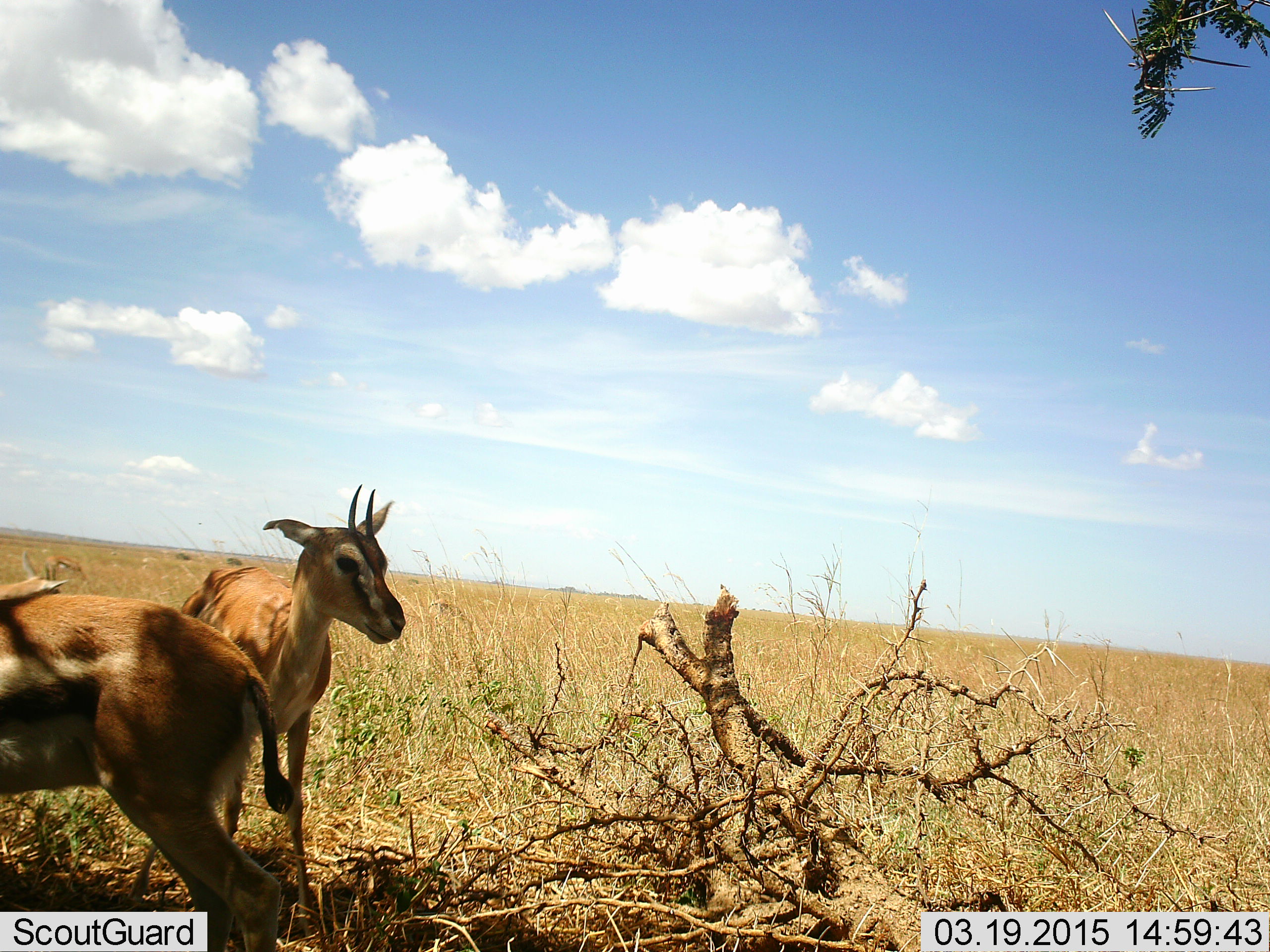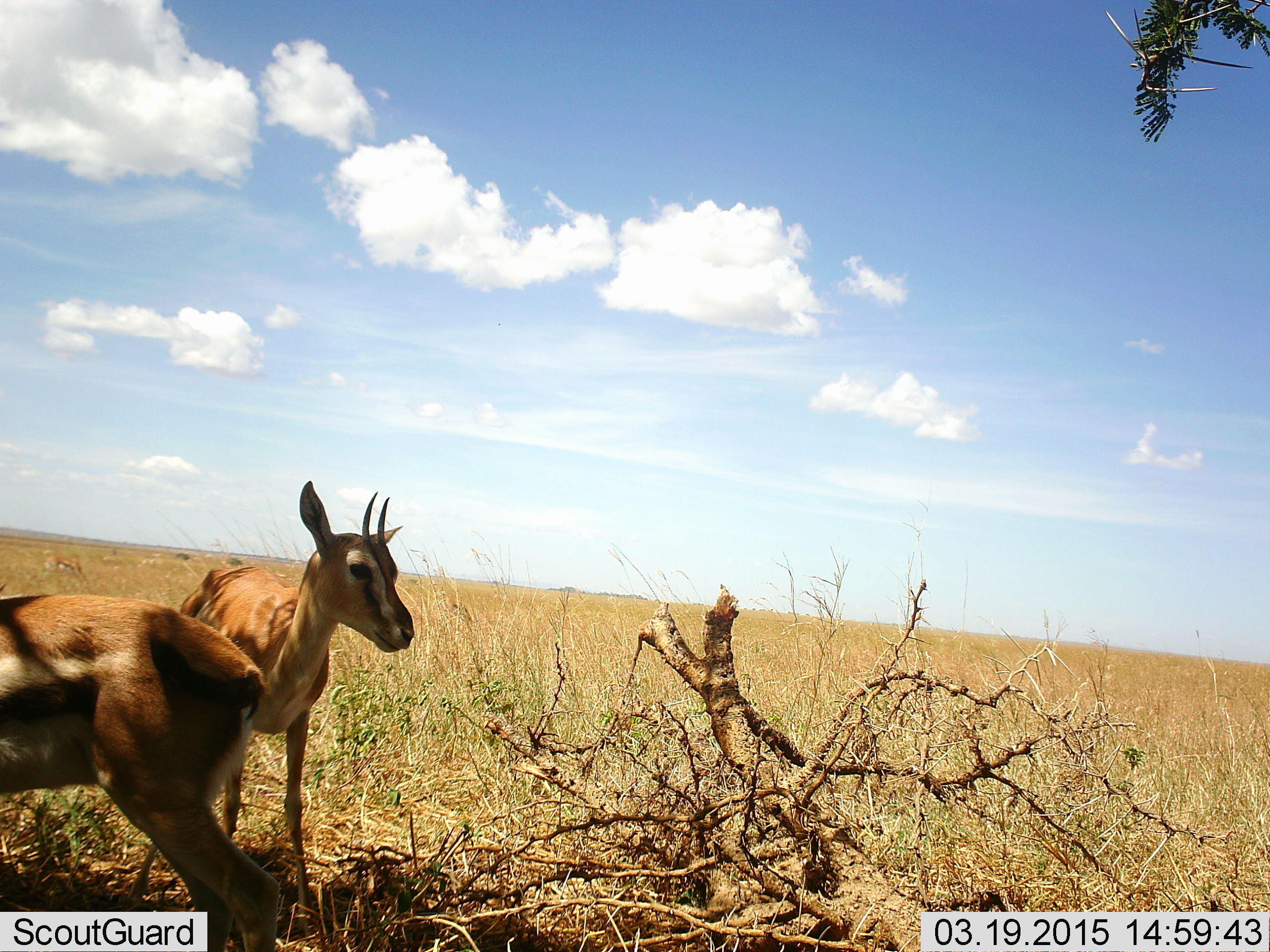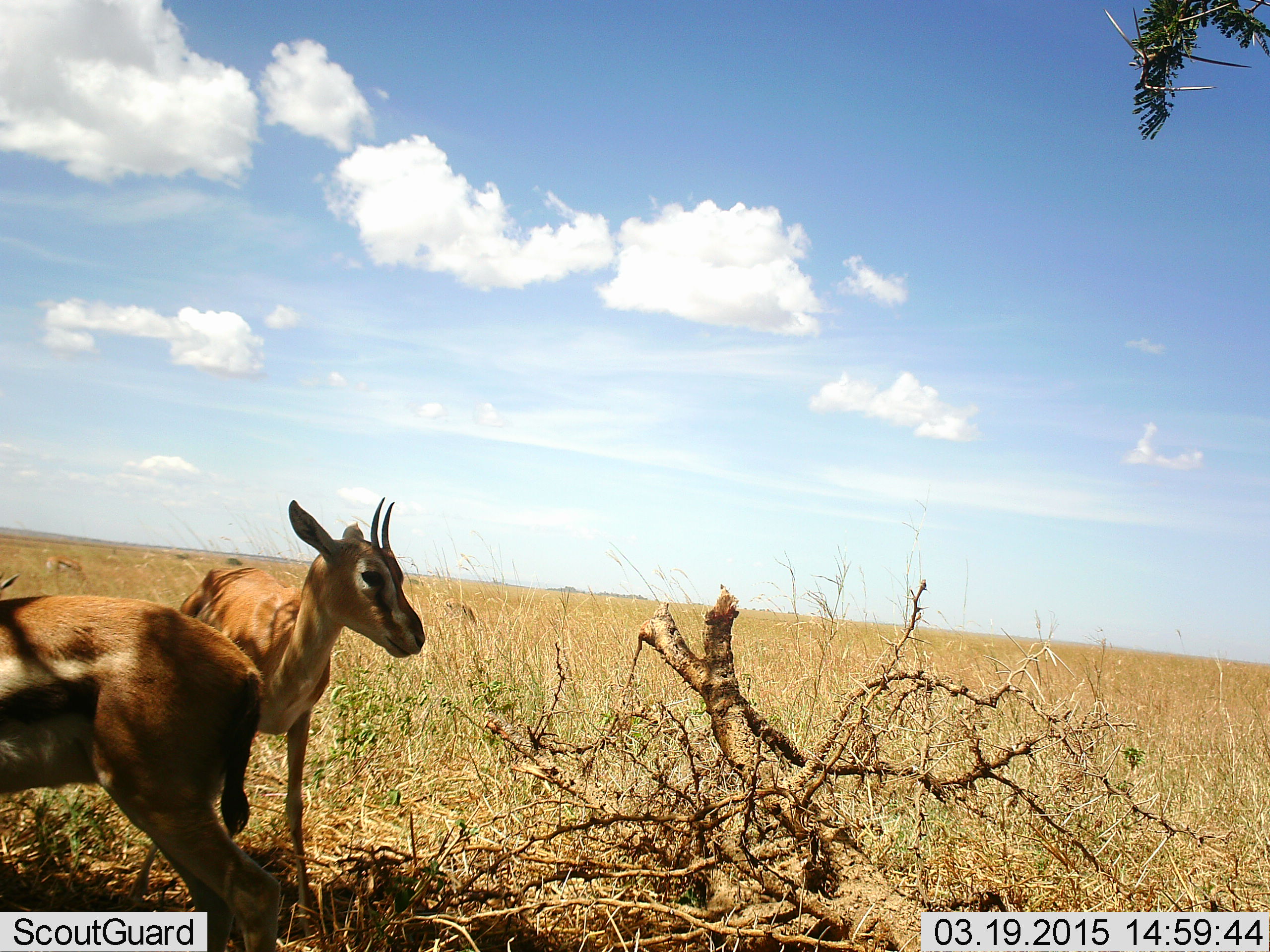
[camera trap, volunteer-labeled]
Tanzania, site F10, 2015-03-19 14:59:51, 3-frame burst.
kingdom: Animalia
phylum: Chordata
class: Mammalia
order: Artiodactyla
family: Bovidae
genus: Eudorcas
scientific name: Eudorcas thomsonii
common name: thomson's gazelle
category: gazellethomsons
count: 2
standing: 80%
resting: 10%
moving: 0%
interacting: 0%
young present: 10%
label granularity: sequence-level